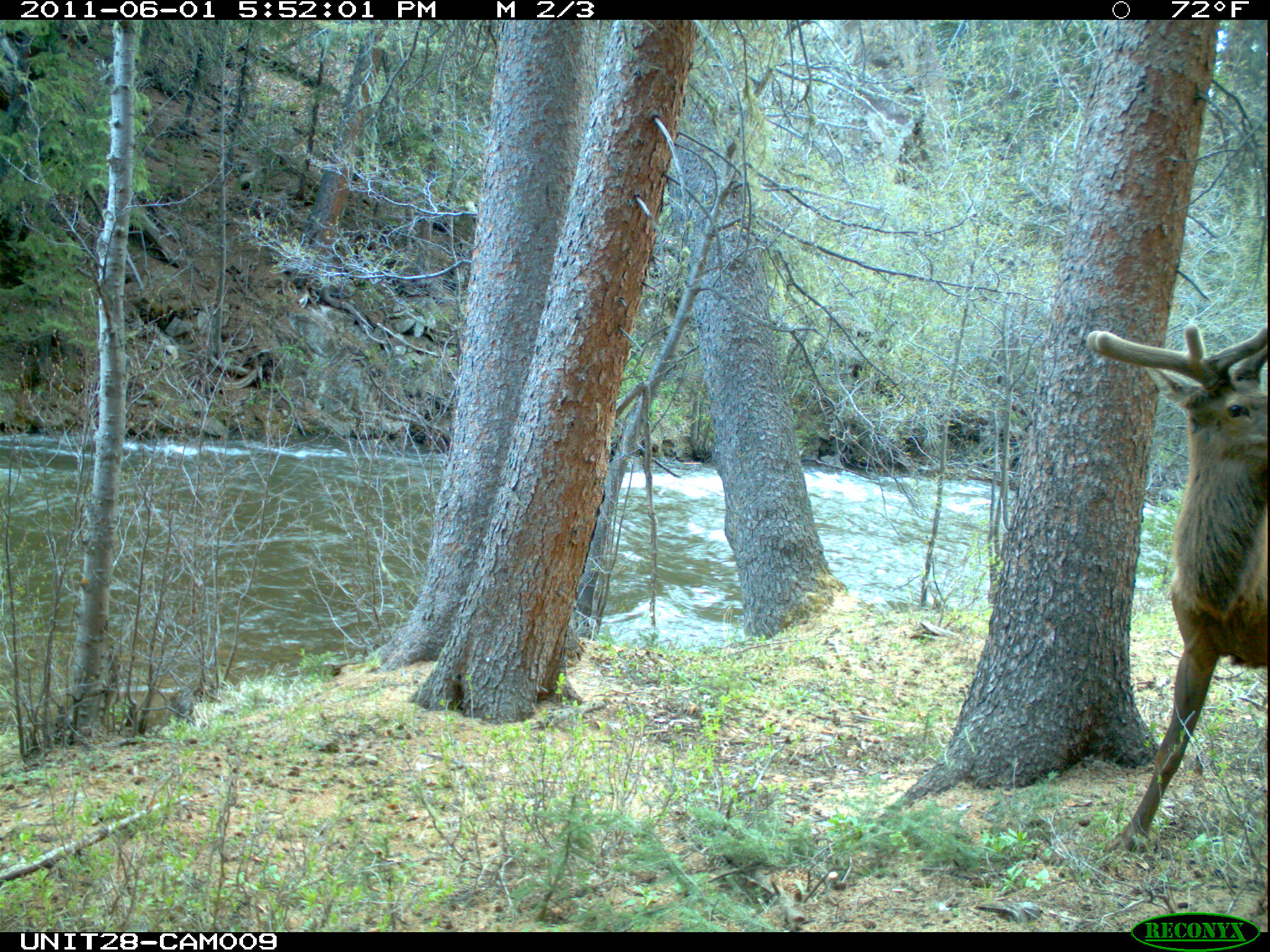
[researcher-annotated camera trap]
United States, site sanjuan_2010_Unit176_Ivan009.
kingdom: Animalia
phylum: Chordata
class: Mammalia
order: Artiodactyla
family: Cervidae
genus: Cervus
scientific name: Cervus elaphus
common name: red deer